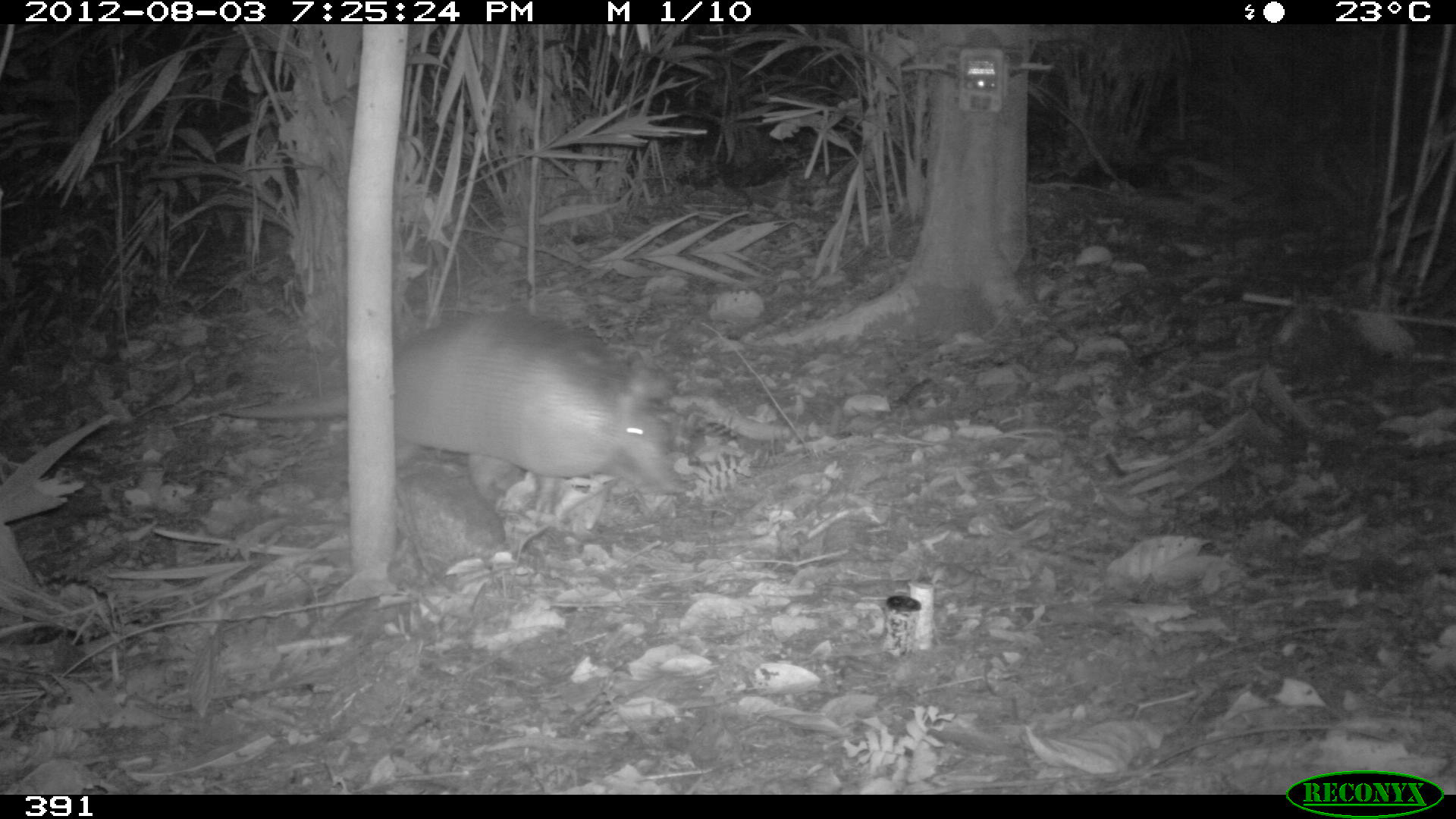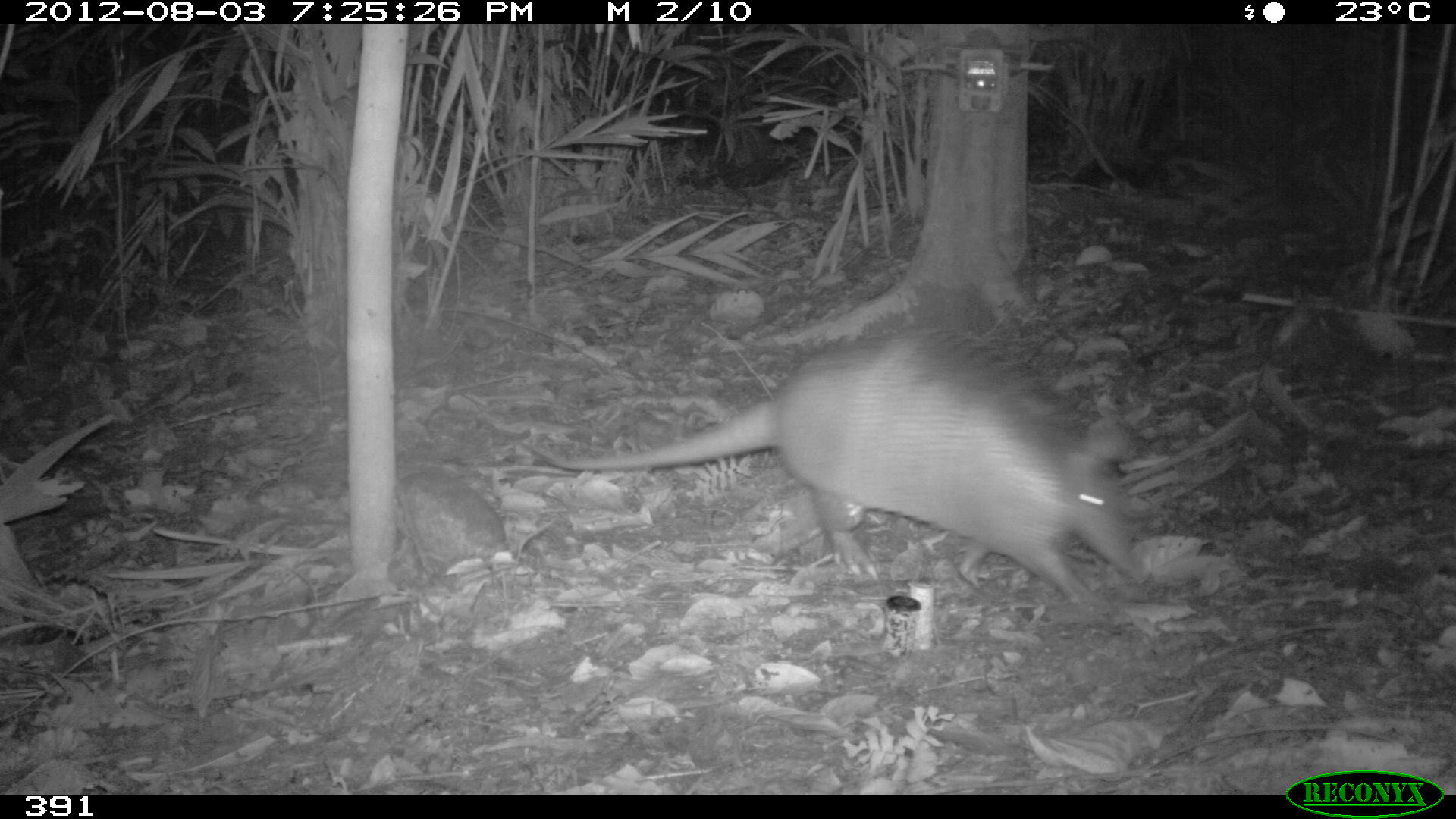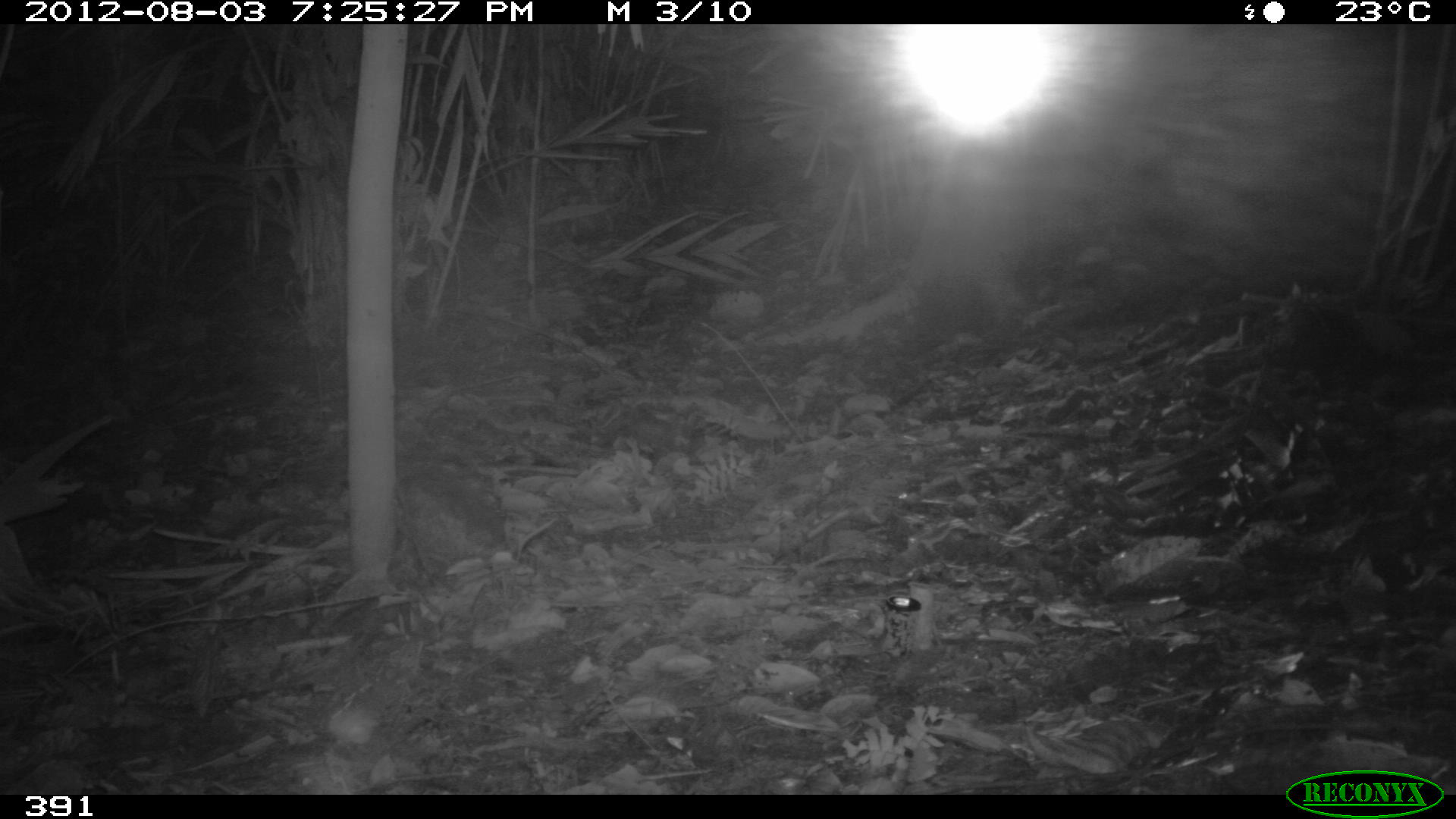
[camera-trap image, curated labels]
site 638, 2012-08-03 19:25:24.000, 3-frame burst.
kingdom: Animalia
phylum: Chordata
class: Mammalia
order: Cingulata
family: Dasypodidae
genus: Dasypus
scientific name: Dasypus novemcinctus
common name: nine-banded armadillo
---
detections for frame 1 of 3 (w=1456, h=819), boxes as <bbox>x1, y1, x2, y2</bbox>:
dasypus novemcinctus: <bbox>220, 306, 687, 512</bbox>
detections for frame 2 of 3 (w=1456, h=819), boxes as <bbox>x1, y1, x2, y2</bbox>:
dasypus novemcinctus: <bbox>516, 326, 1144, 608</bbox>